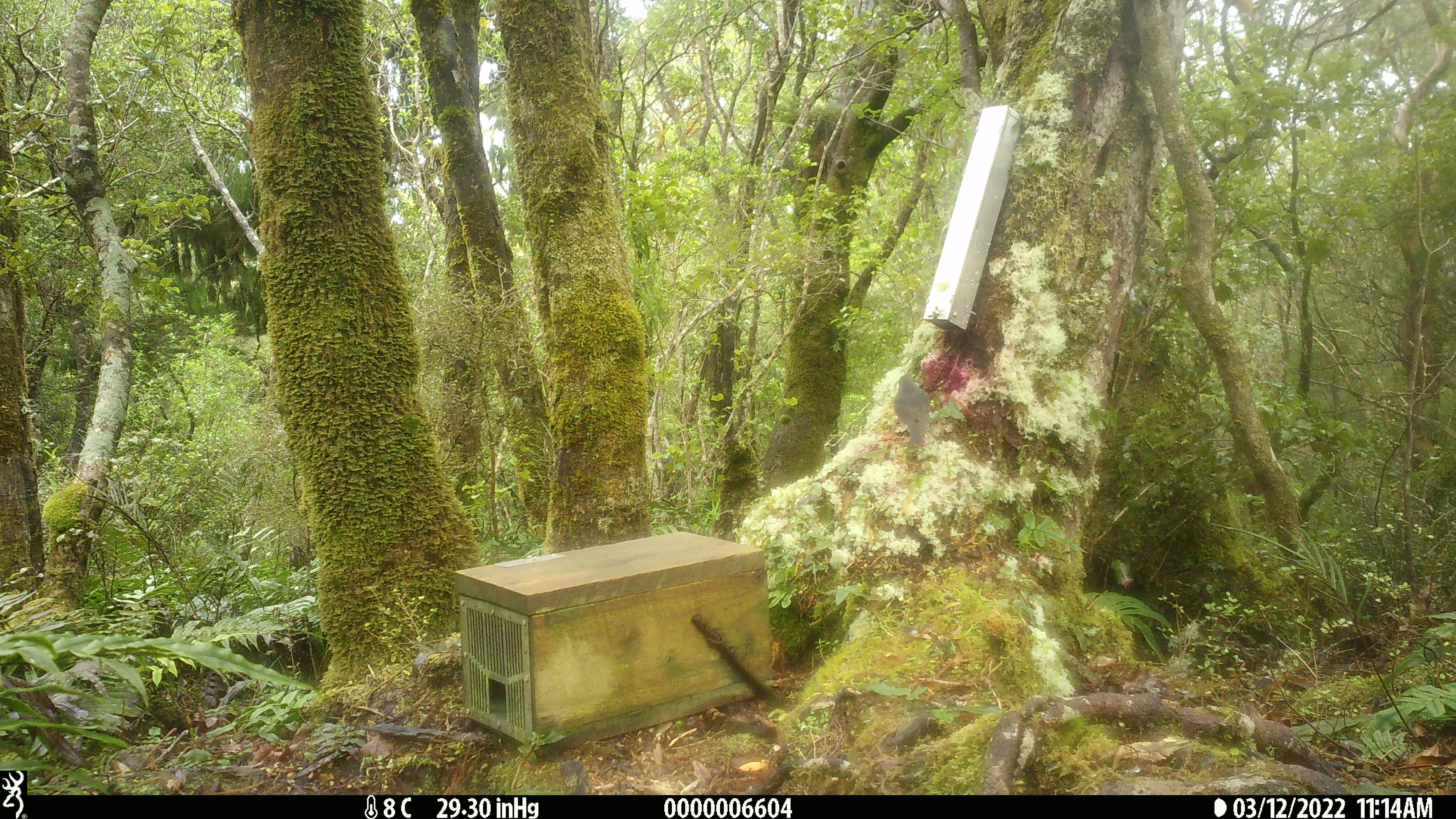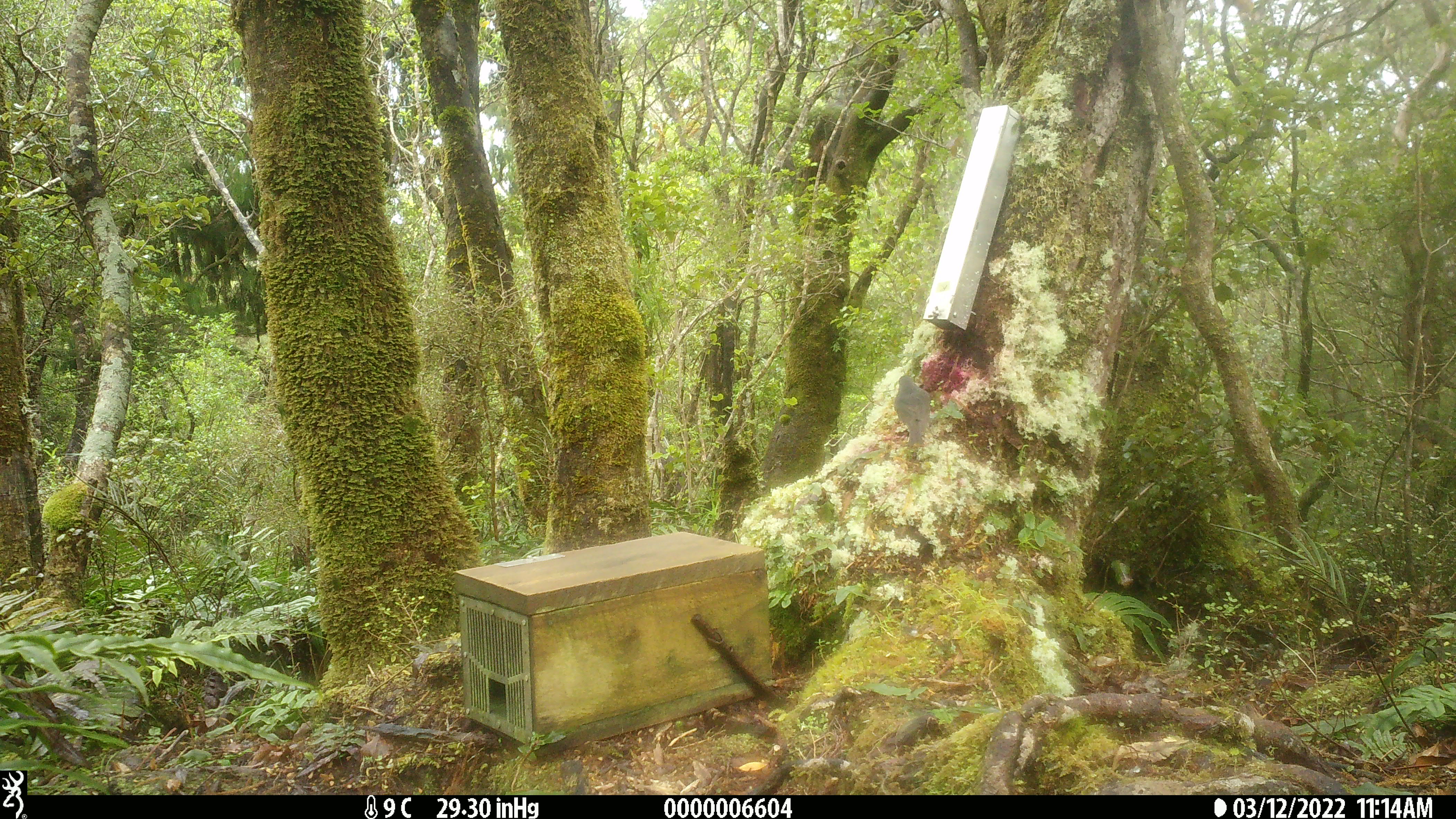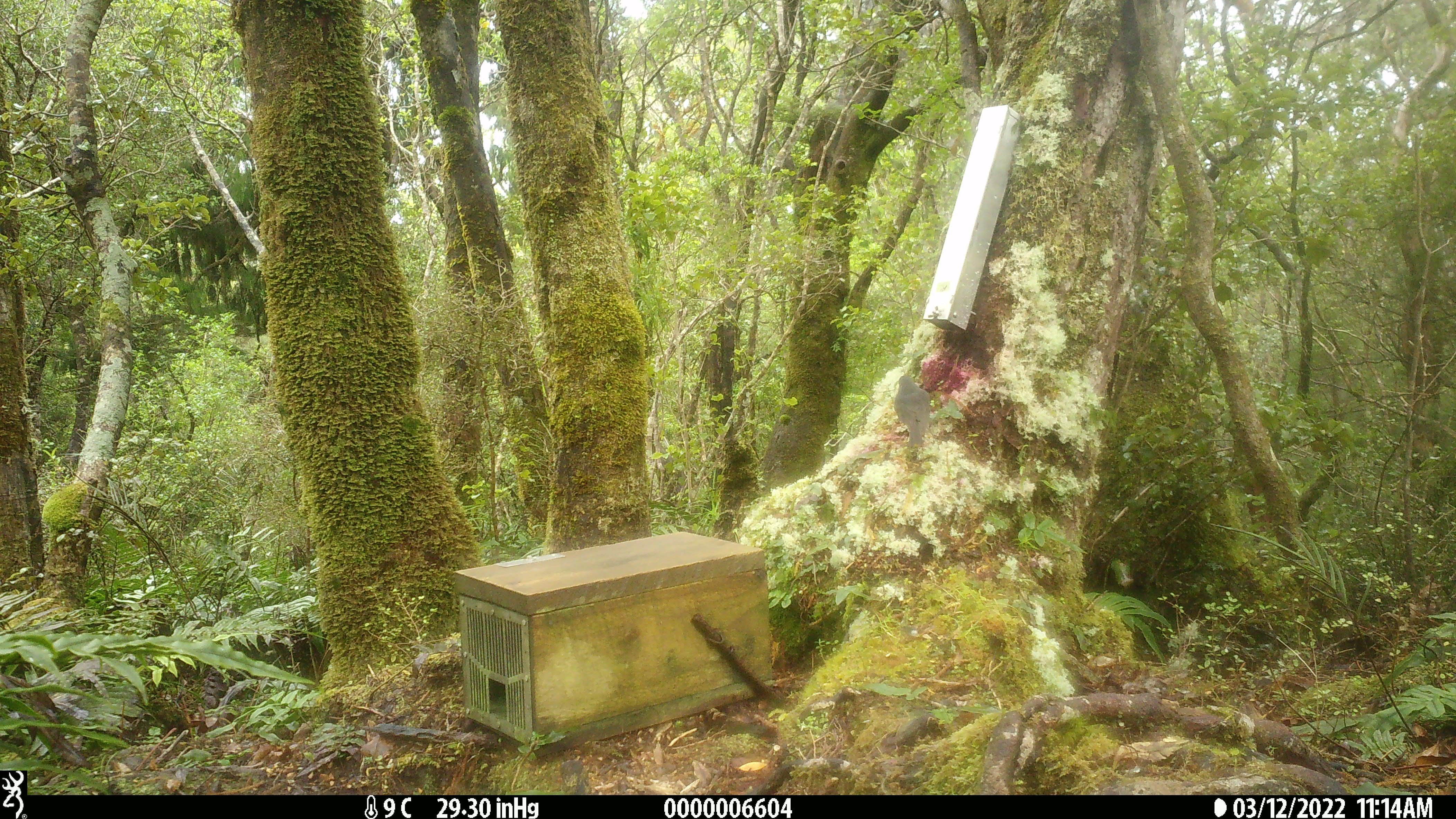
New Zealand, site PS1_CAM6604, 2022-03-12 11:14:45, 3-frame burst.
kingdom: Animalia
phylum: Chordata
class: Aves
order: Passeriformes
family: Petroicidae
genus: Petroica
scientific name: Petroica australis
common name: new zealand robin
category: robin